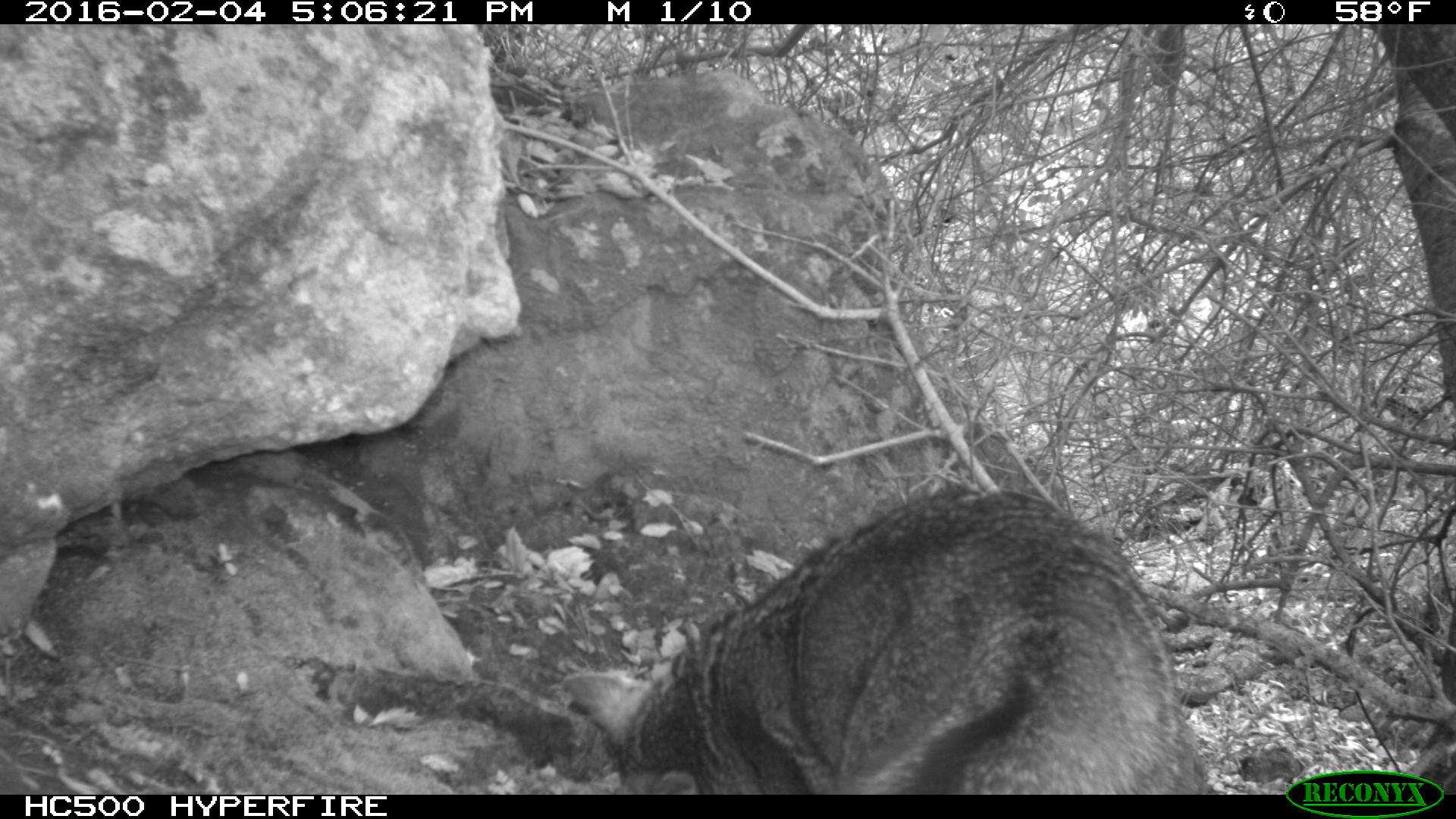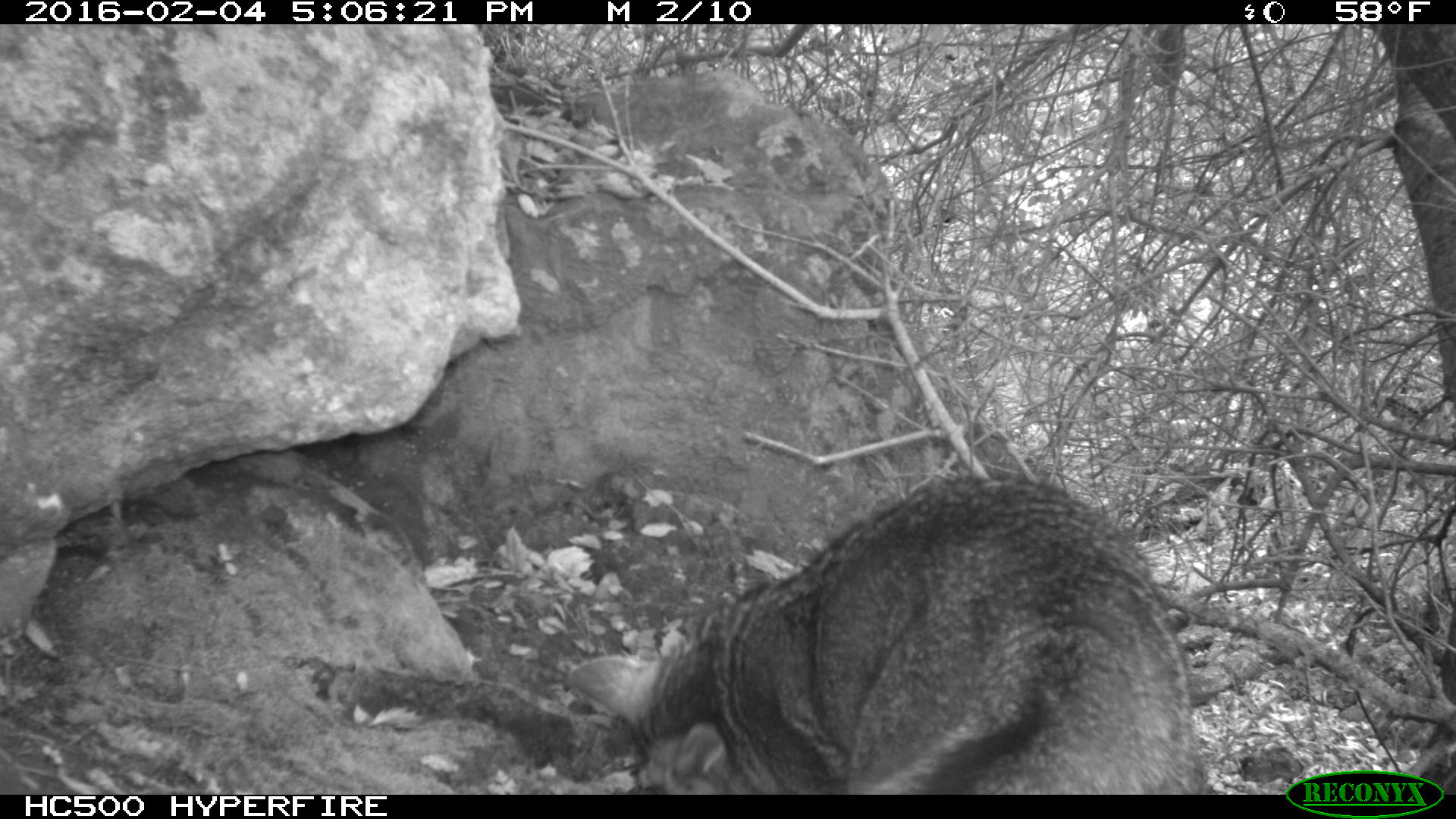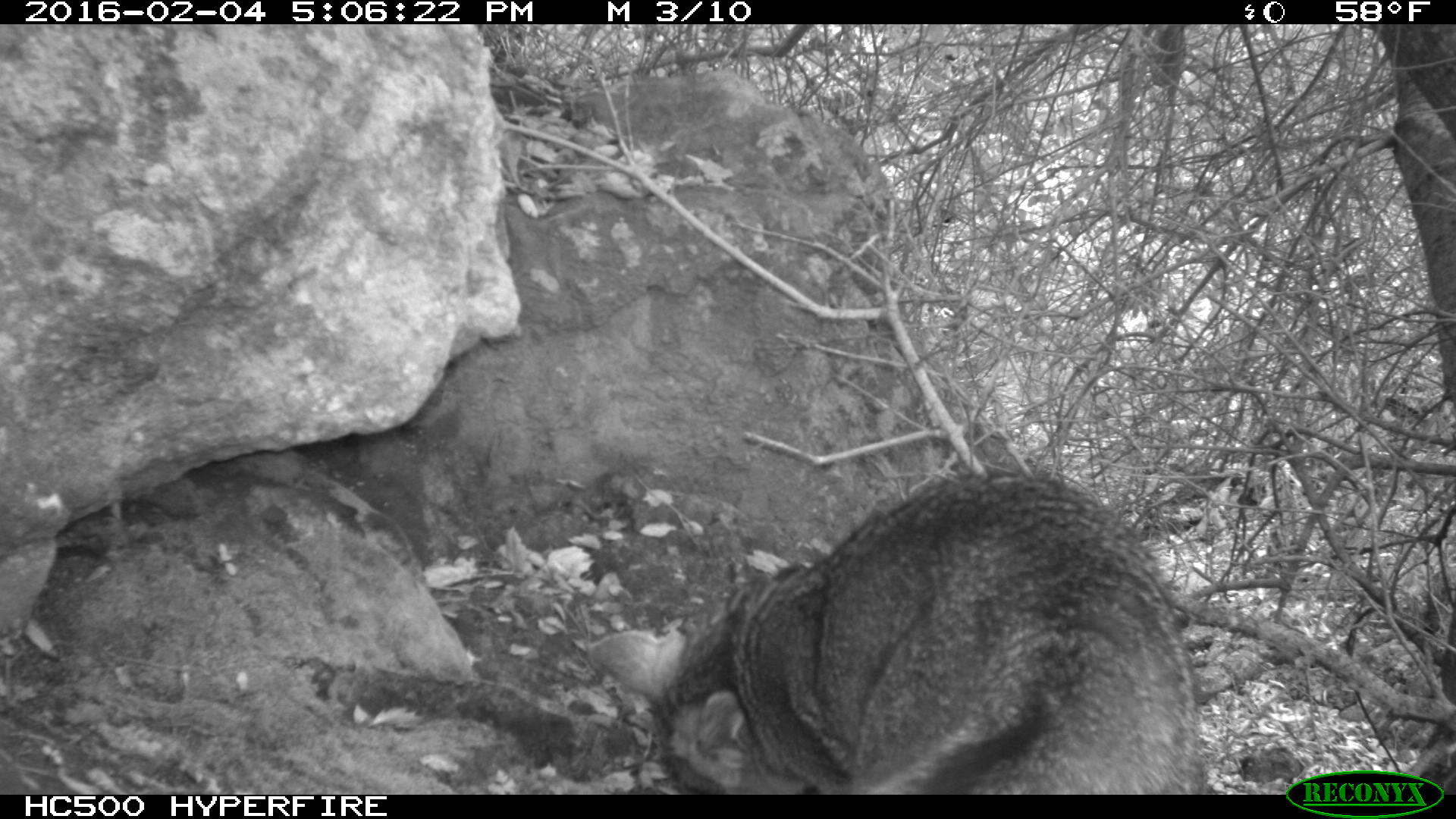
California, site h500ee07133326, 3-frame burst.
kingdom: Animalia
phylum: Chordata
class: Mammalia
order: Carnivora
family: Canidae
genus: Urocyon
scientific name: Urocyon littoralis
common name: island fox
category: fox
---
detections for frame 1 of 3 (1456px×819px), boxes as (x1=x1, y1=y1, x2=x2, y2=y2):
fox: (x1=561, y1=488, x2=1190, y2=793)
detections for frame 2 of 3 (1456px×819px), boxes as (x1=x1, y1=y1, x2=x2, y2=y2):
fox: (x1=566, y1=472, x2=1207, y2=795)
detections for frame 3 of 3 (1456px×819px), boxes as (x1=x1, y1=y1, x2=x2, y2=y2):
fox: (x1=588, y1=463, x2=1198, y2=794)